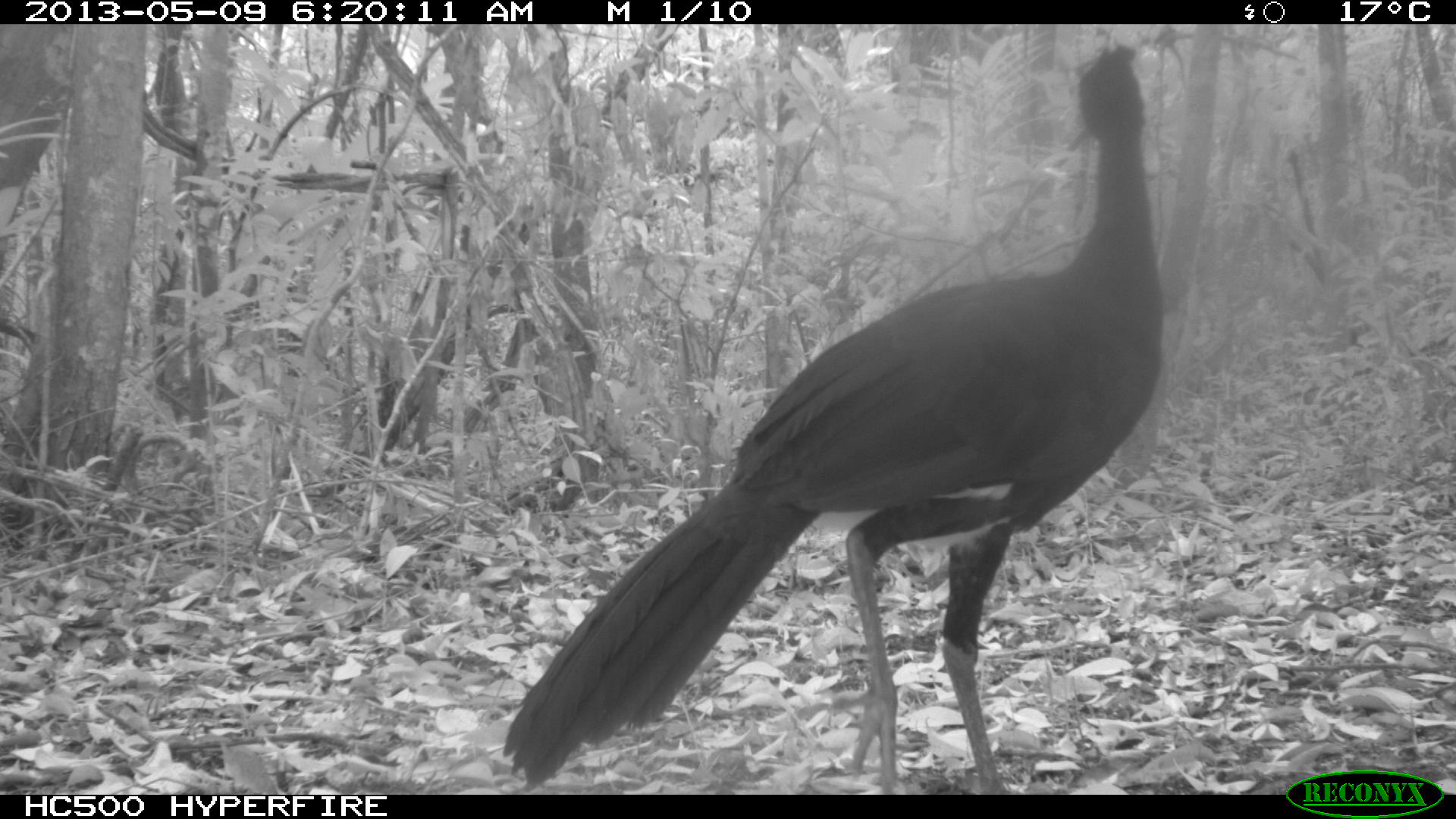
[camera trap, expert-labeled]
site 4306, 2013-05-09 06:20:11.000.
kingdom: Animalia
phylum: Chordata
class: Aves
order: Galliformes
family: Cracidae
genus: Crax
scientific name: Crax rubra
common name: great curassow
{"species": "Crax rubra (great curassow)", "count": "1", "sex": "male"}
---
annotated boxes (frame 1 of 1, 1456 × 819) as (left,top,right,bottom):
crax rubra: (497,38,1166,792)